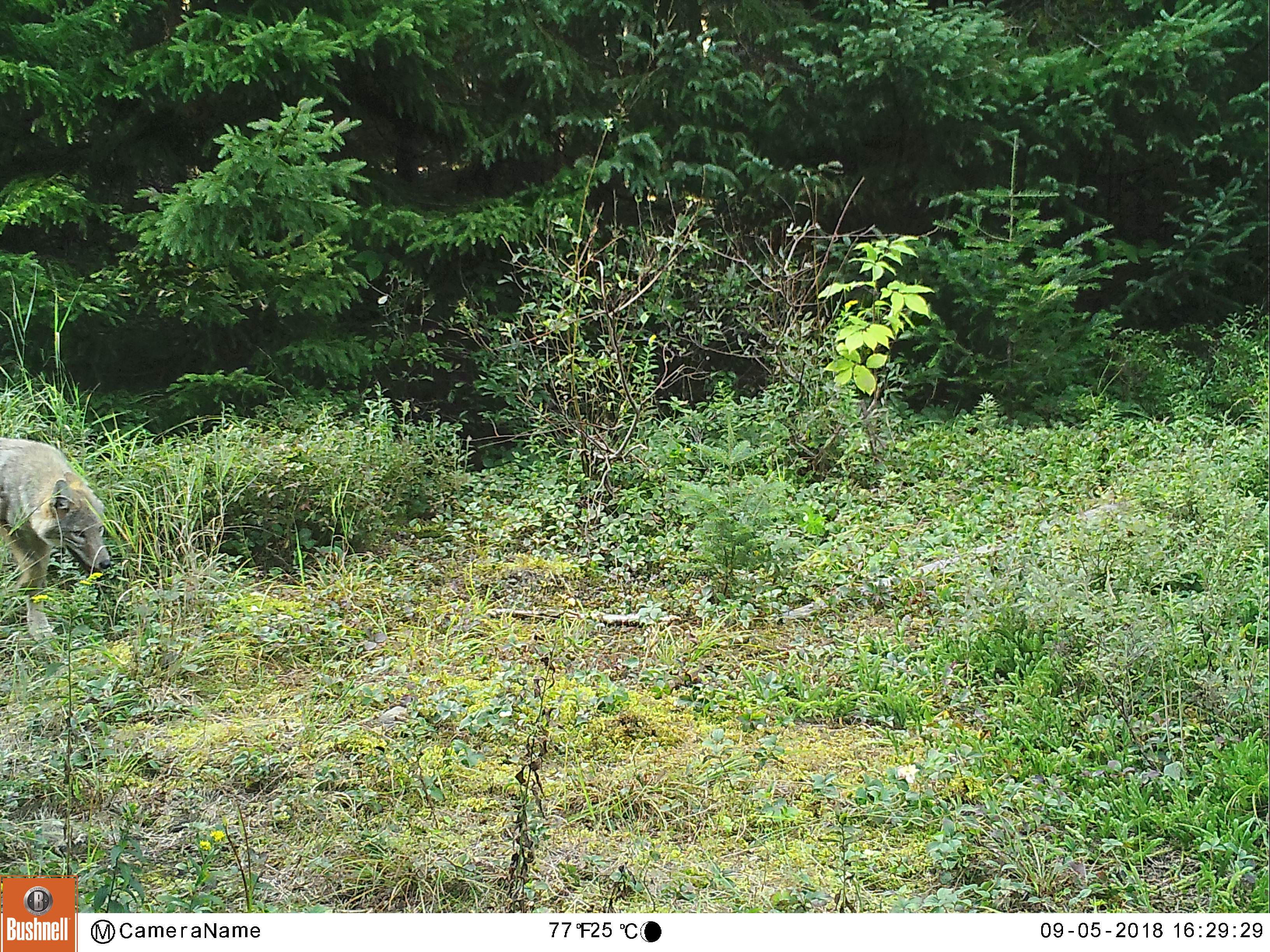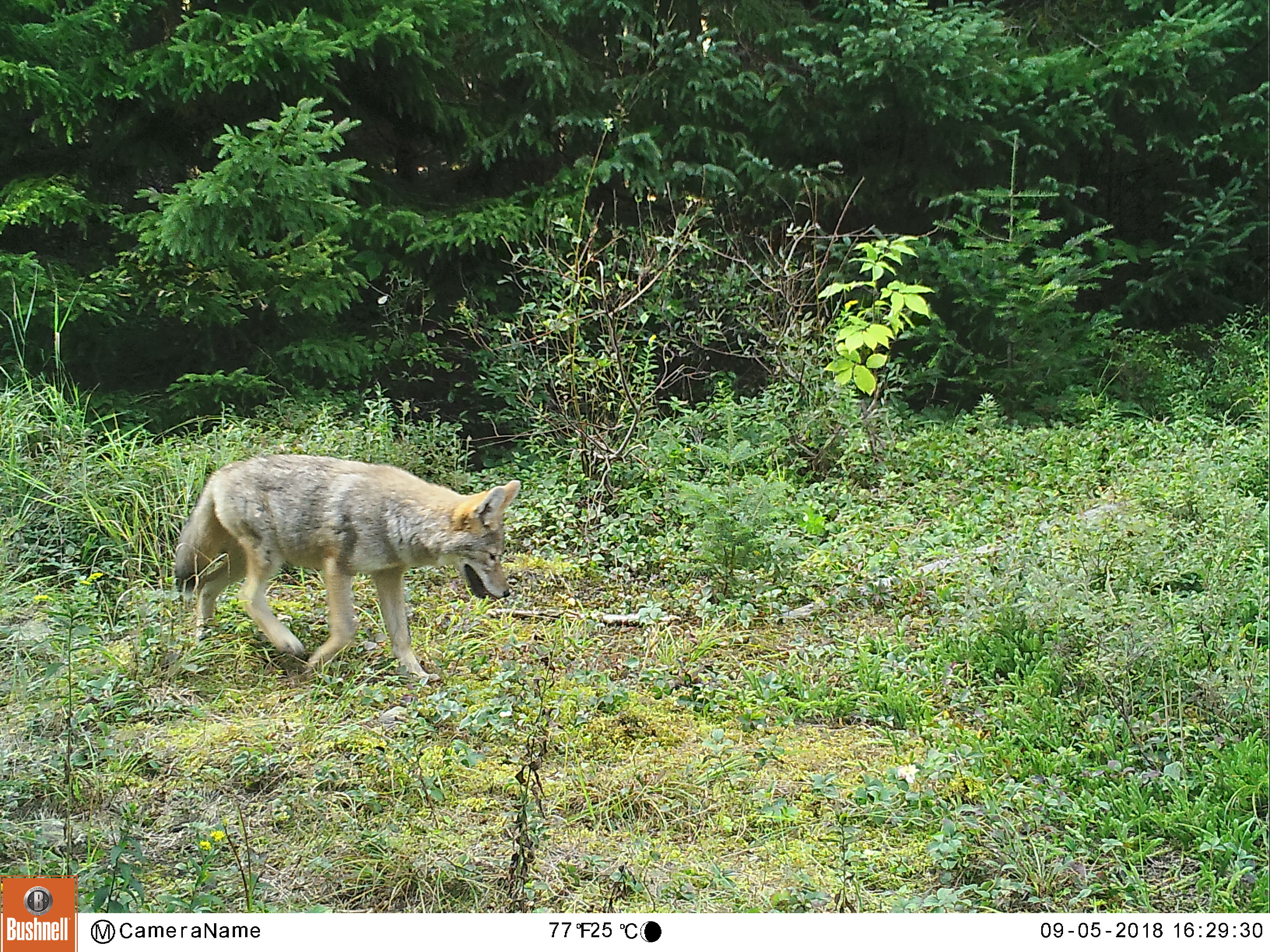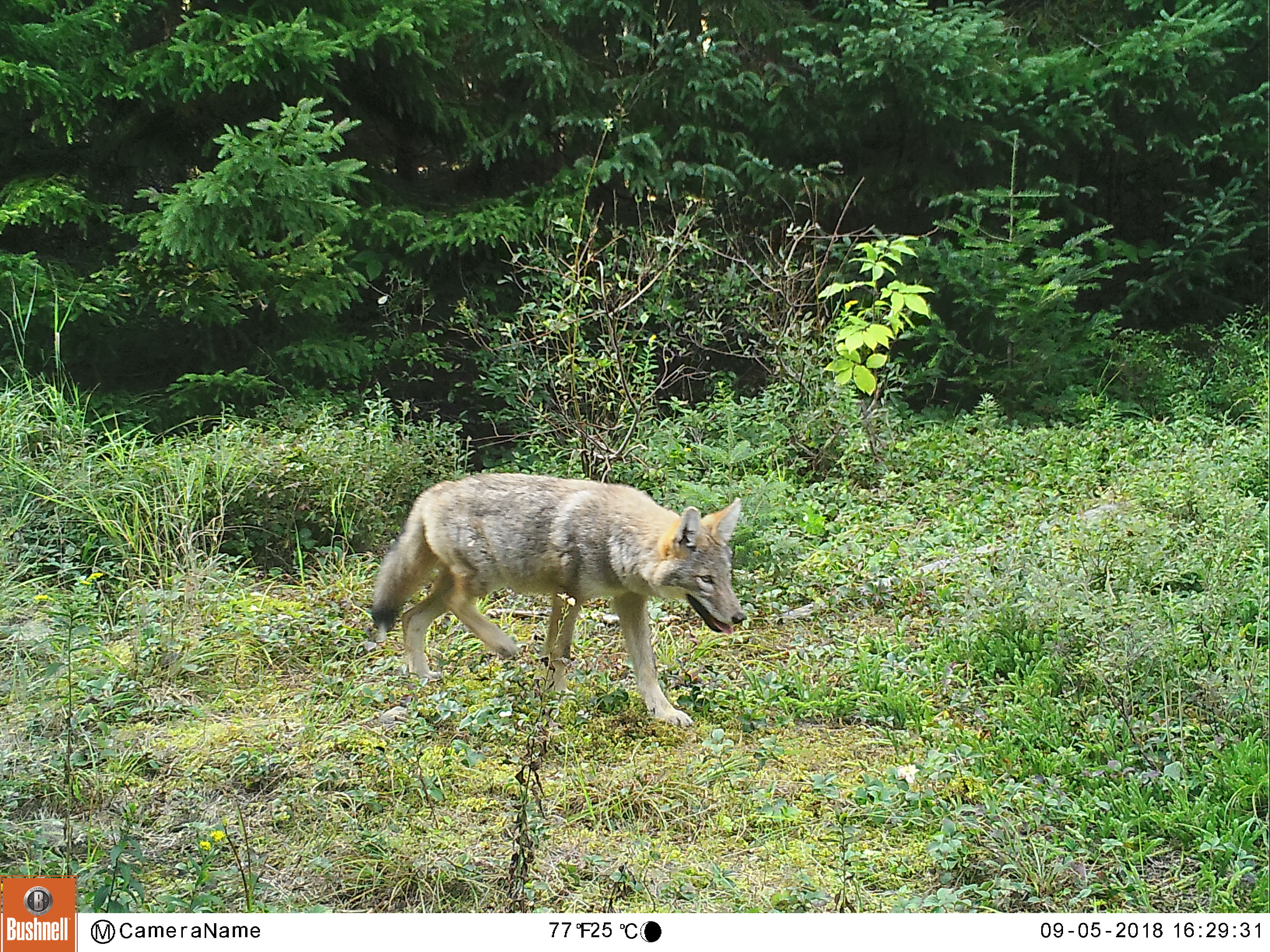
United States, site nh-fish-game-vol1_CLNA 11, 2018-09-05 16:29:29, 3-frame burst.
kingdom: Animalia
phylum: Chordata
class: Mammalia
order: Carnivora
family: Canidae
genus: Canis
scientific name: Canis latrans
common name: coyote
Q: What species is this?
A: Coyote (Canis latrans).